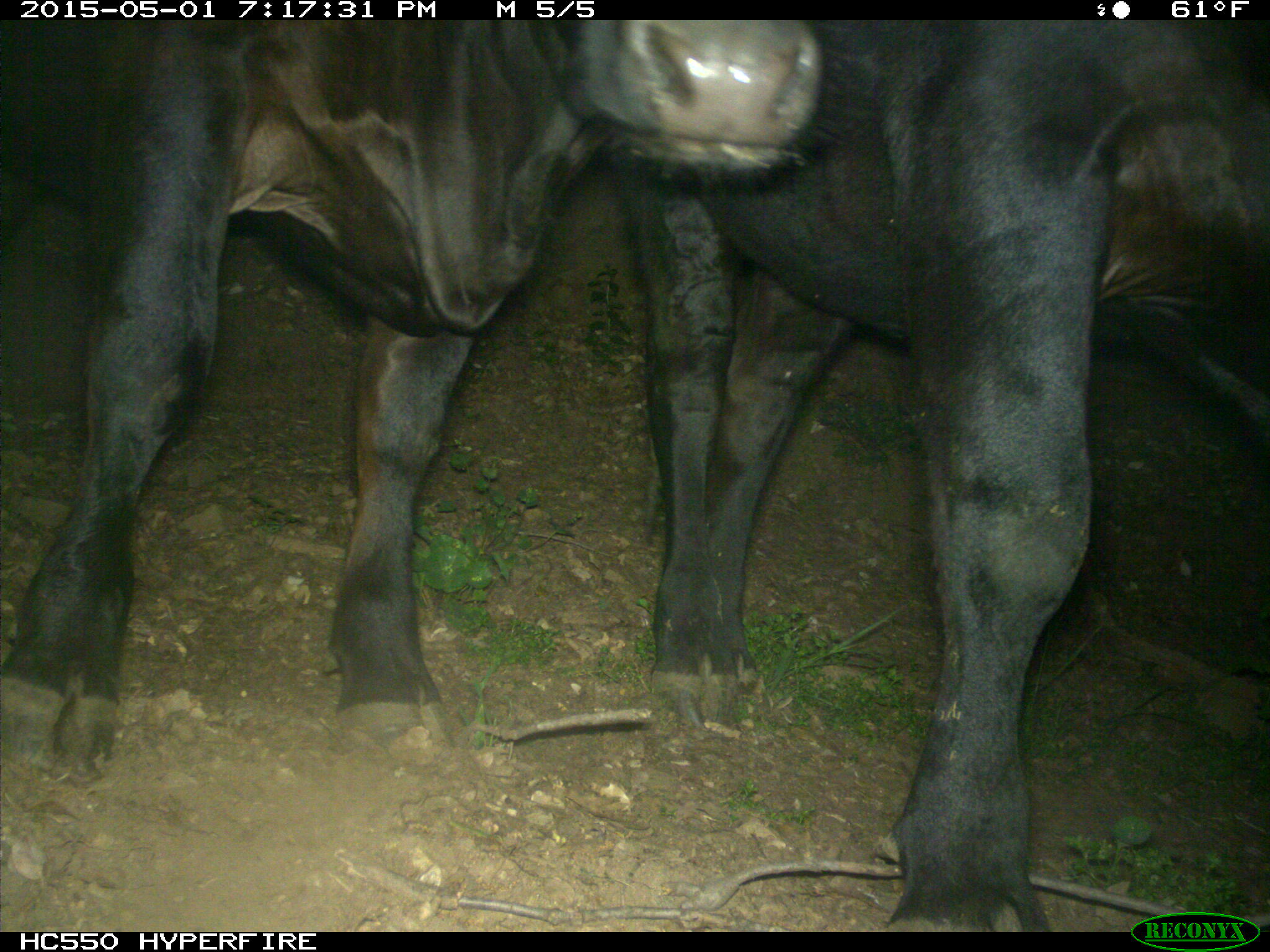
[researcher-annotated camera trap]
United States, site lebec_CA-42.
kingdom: Animalia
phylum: Chordata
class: Mammalia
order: Artiodactyla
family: Bovidae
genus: Bos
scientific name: Bos taurus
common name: domestic cow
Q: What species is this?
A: Bos taurus (domestic cow).